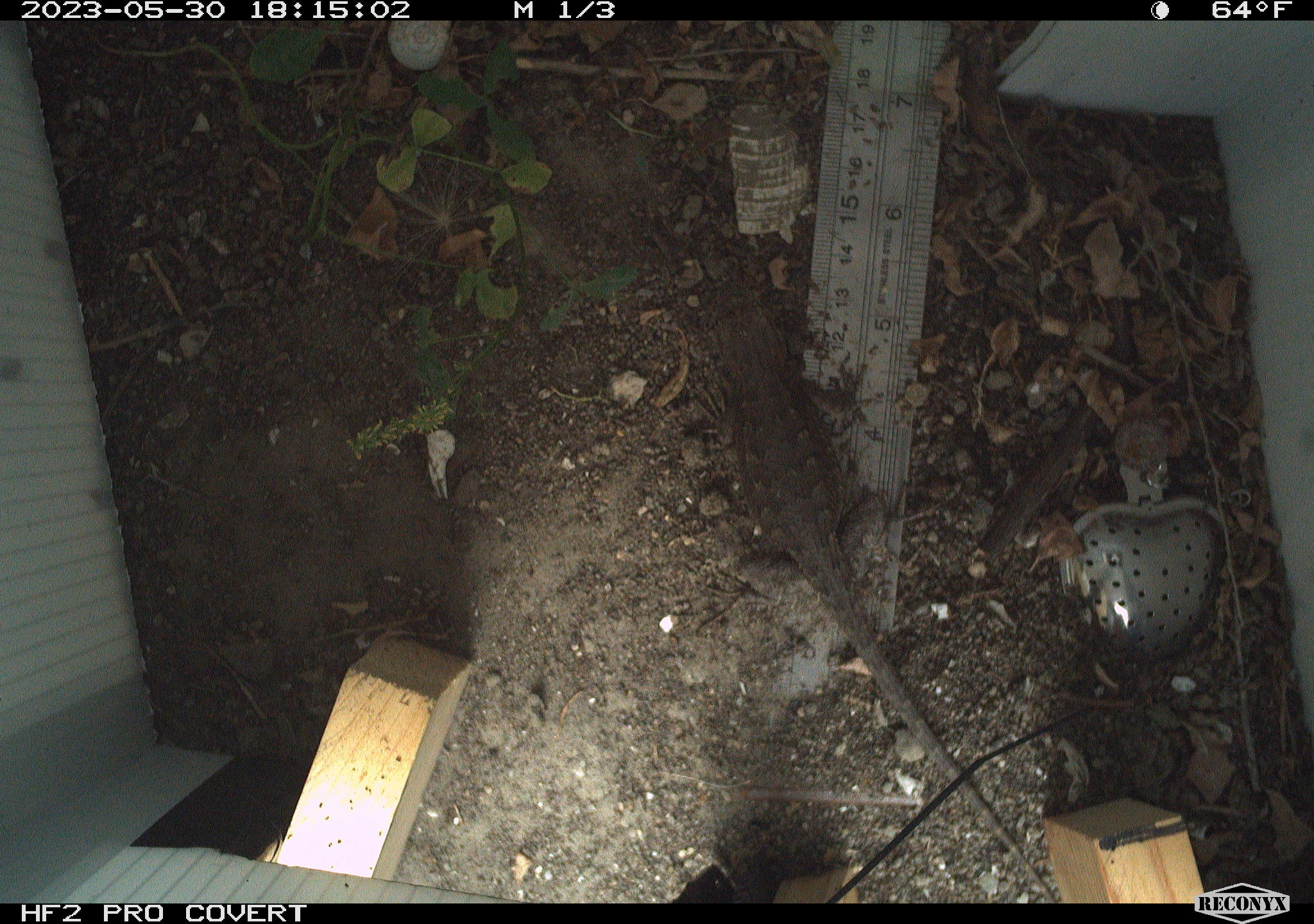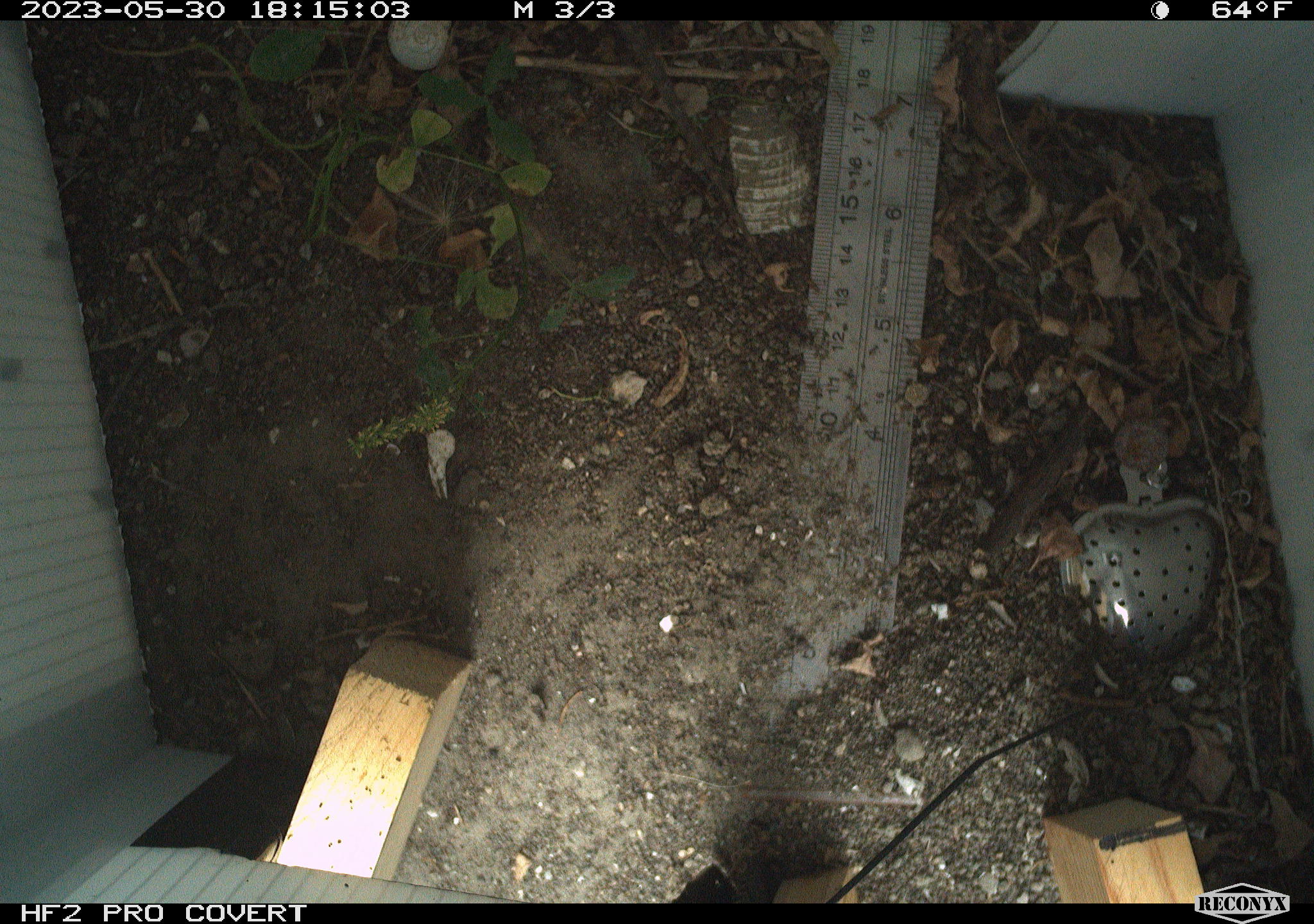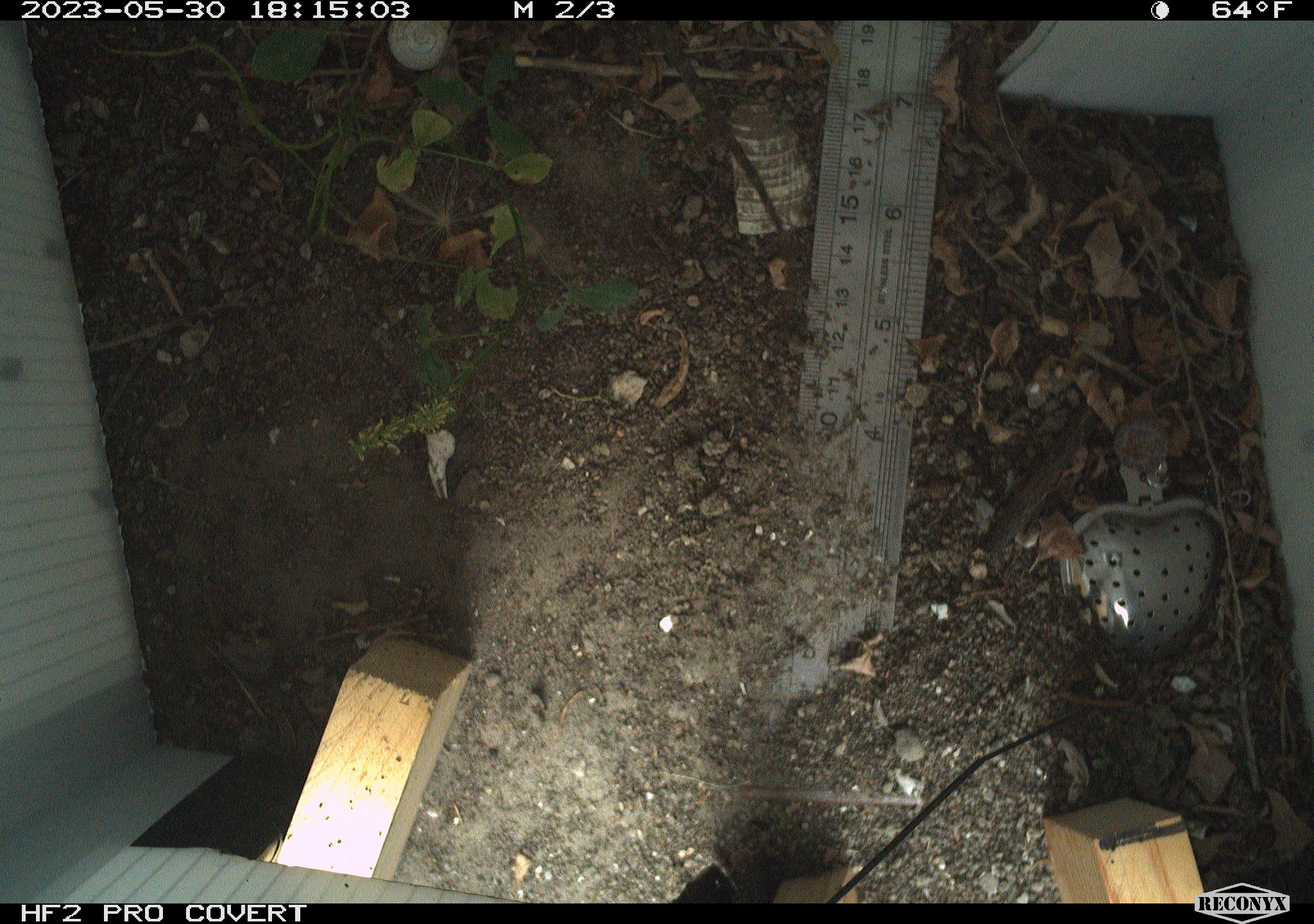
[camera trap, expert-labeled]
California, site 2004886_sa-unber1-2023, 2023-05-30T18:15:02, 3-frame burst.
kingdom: Animalia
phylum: Chordata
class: Reptilia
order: Squamata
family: Phrynosomatidae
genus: Sceloporus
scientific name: Sceloporus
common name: spiny lizards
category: sceloporus species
Sceloporus species (spiny lizards) (Sceloporus).